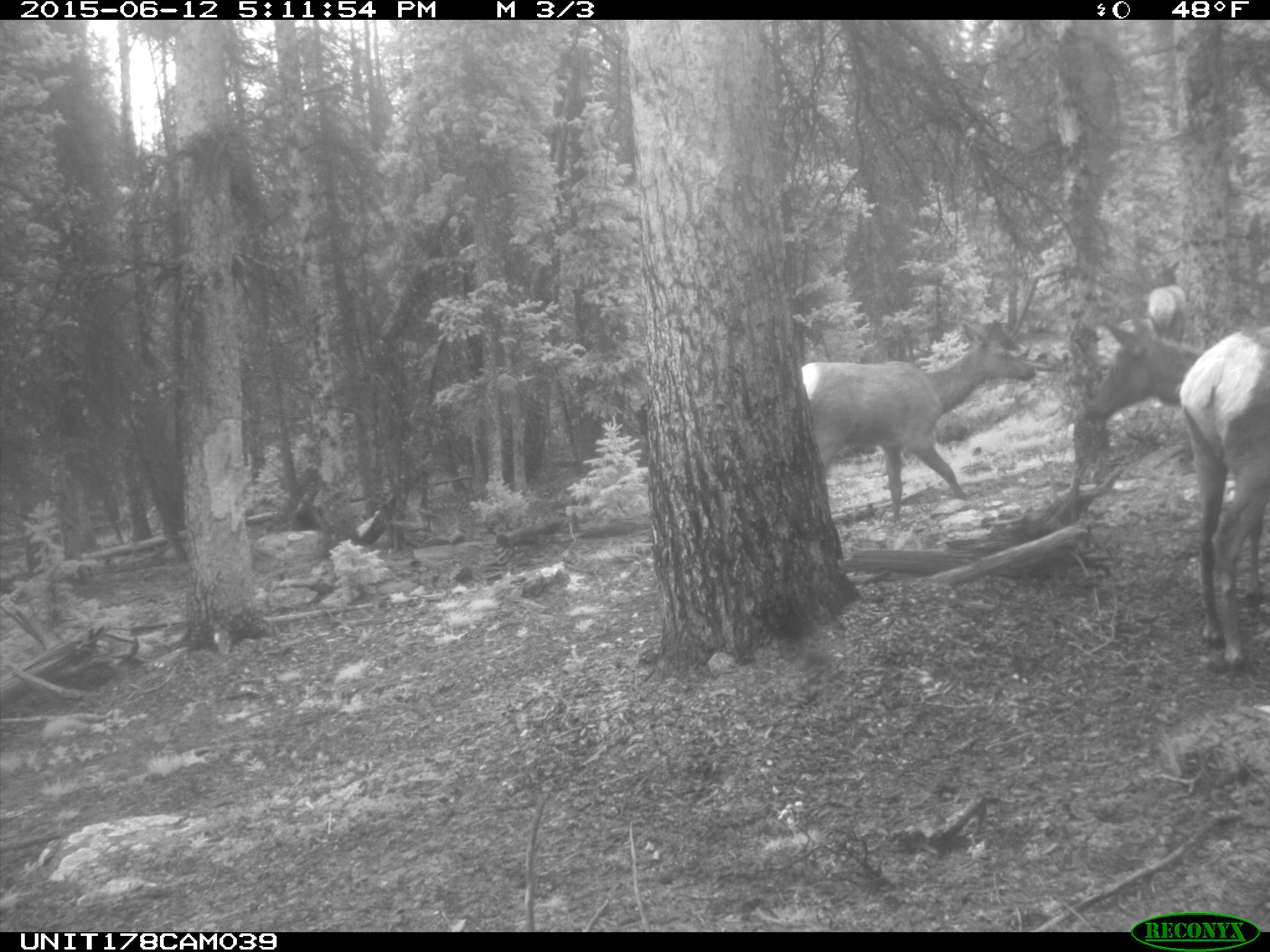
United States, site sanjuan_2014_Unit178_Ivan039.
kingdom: Animalia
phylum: Chordata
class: Mammalia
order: Artiodactyla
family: Cervidae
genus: Cervus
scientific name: Cervus elaphus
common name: red deer